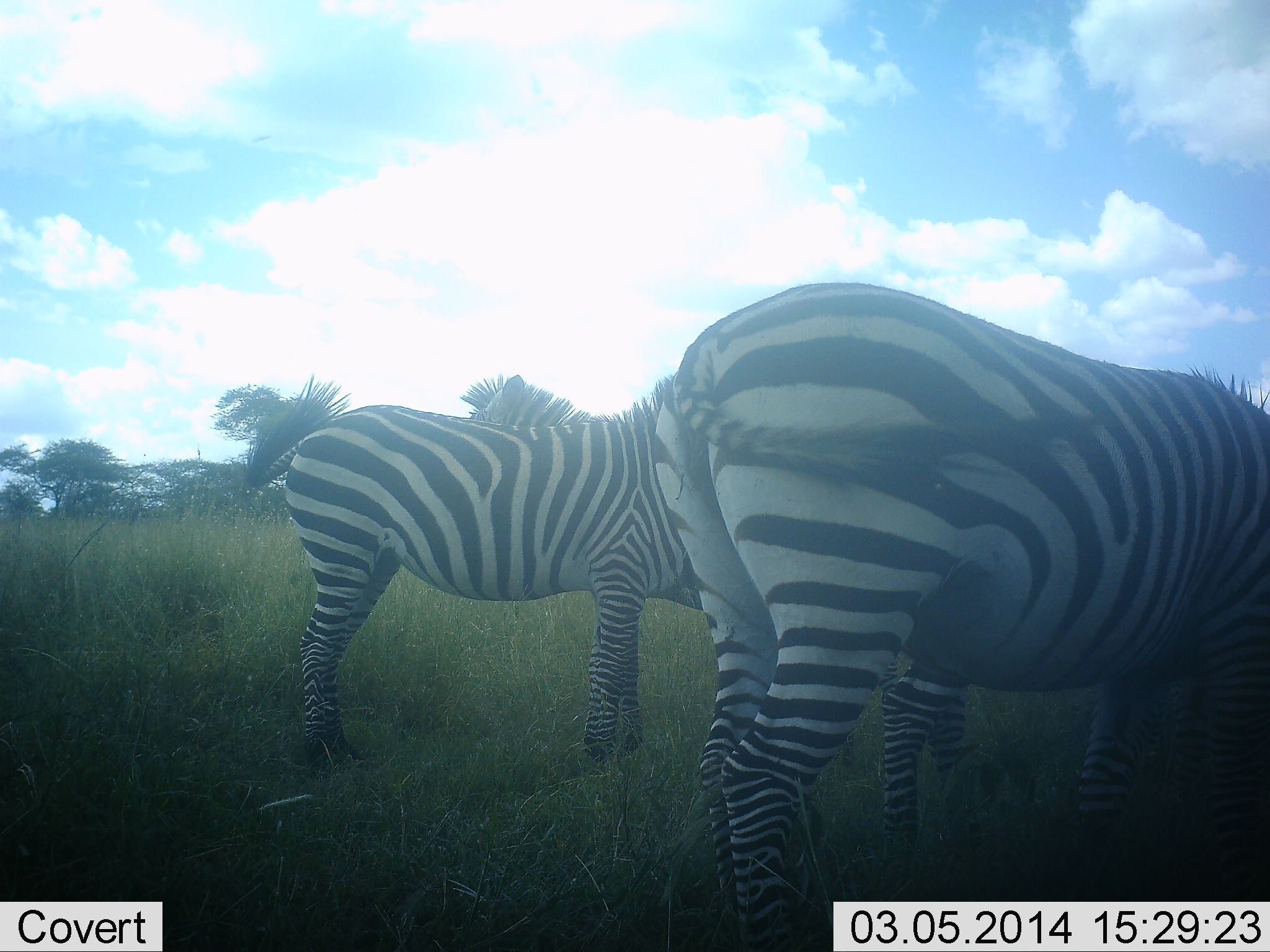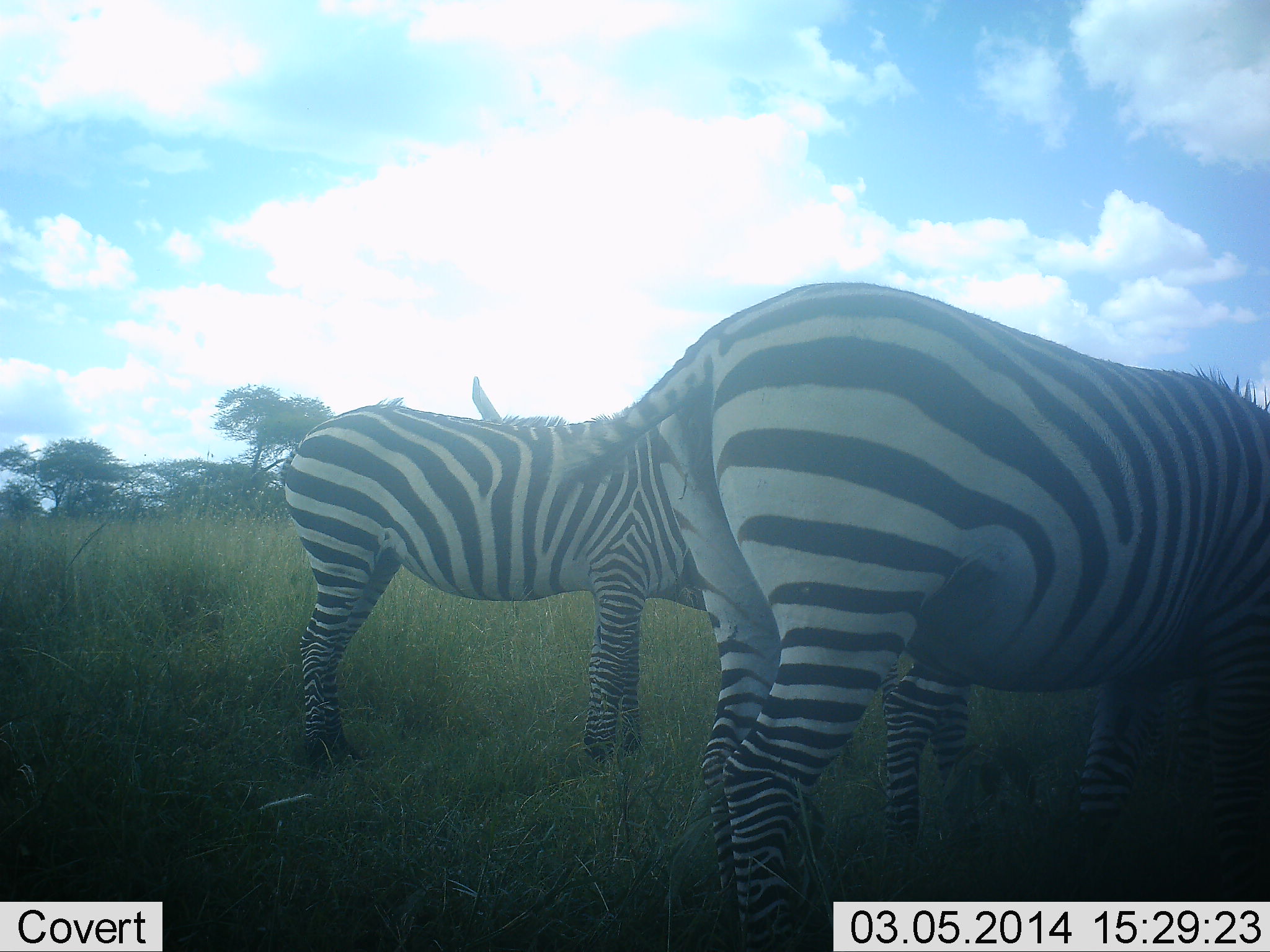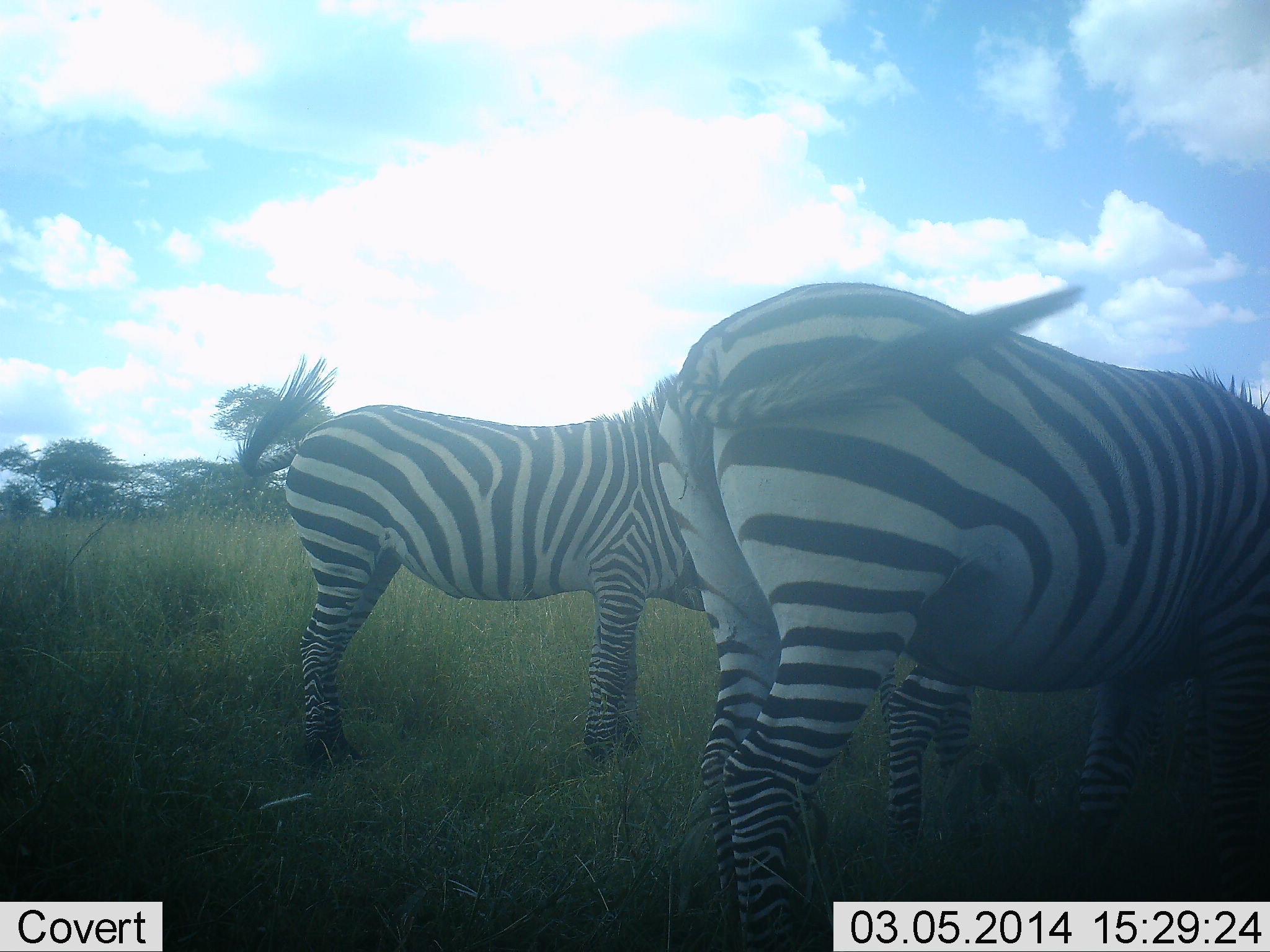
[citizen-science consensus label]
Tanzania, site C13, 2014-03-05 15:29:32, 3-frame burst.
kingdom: Animalia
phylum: Chordata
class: Mammalia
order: Perissodactyla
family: Equidae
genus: Equus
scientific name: Equus quagga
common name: plains zebra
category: zebra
Zebra (plains zebra) (Equus quagga), count 3. Behavior (volunteer vote fractions): standing 70%, resting 0%, moving 0%, interacting 0%. Young present (vote fraction): 20%. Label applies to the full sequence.